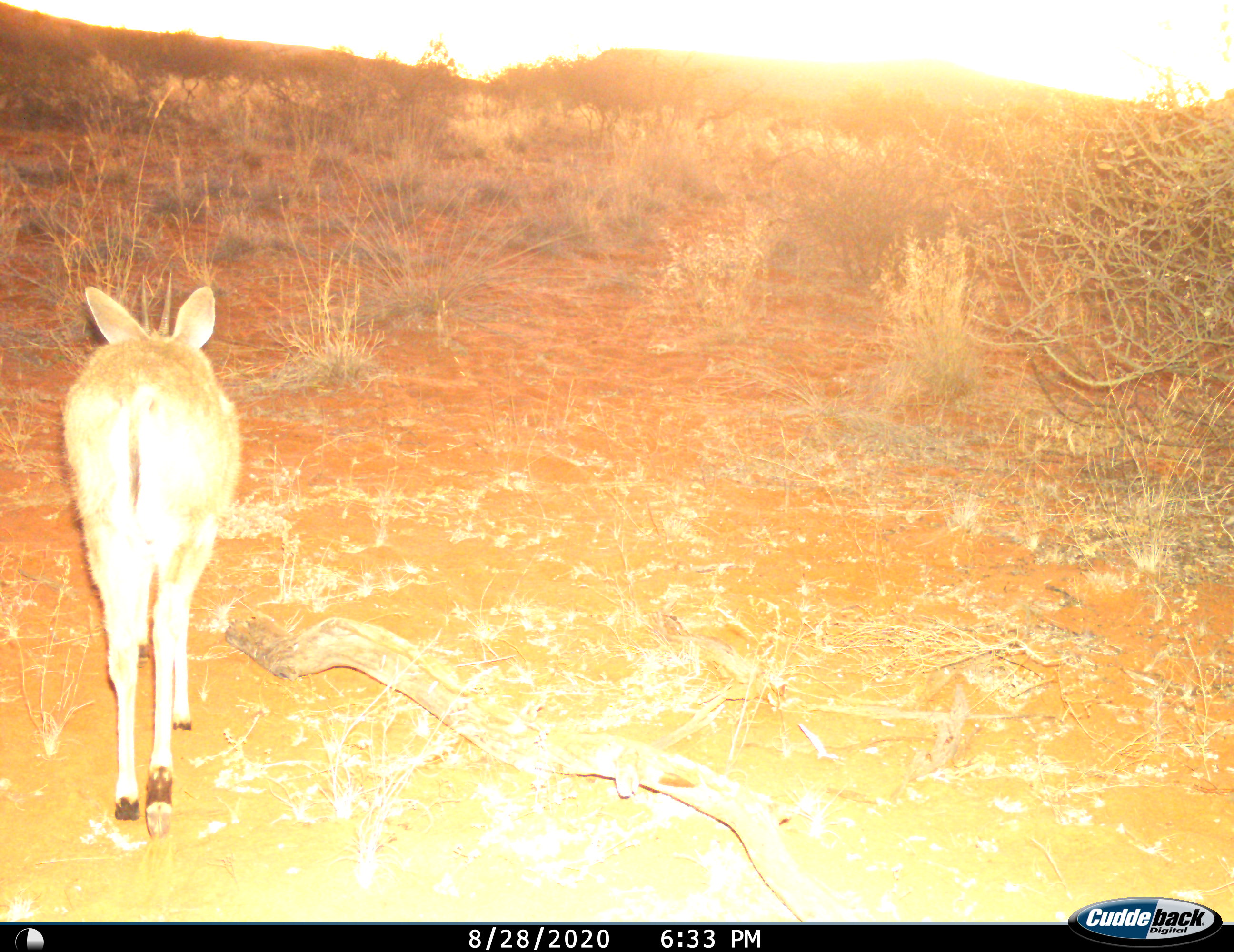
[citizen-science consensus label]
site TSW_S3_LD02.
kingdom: Animalia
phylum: Chordata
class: Mammalia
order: Artiodactyla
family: Bovidae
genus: Sylvicapra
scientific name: Sylvicapra grimmia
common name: common duiker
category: duikercommongrey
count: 1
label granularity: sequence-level